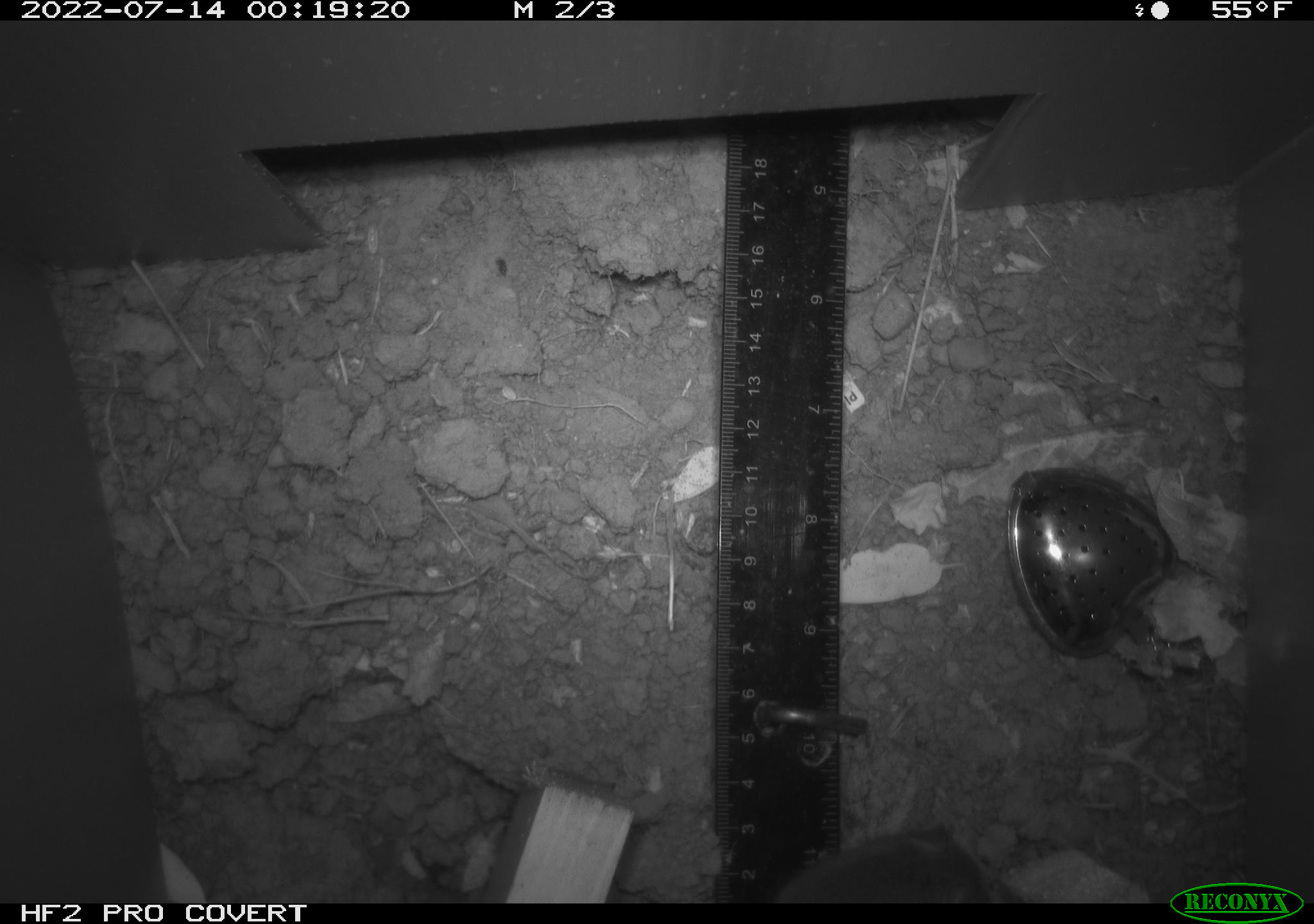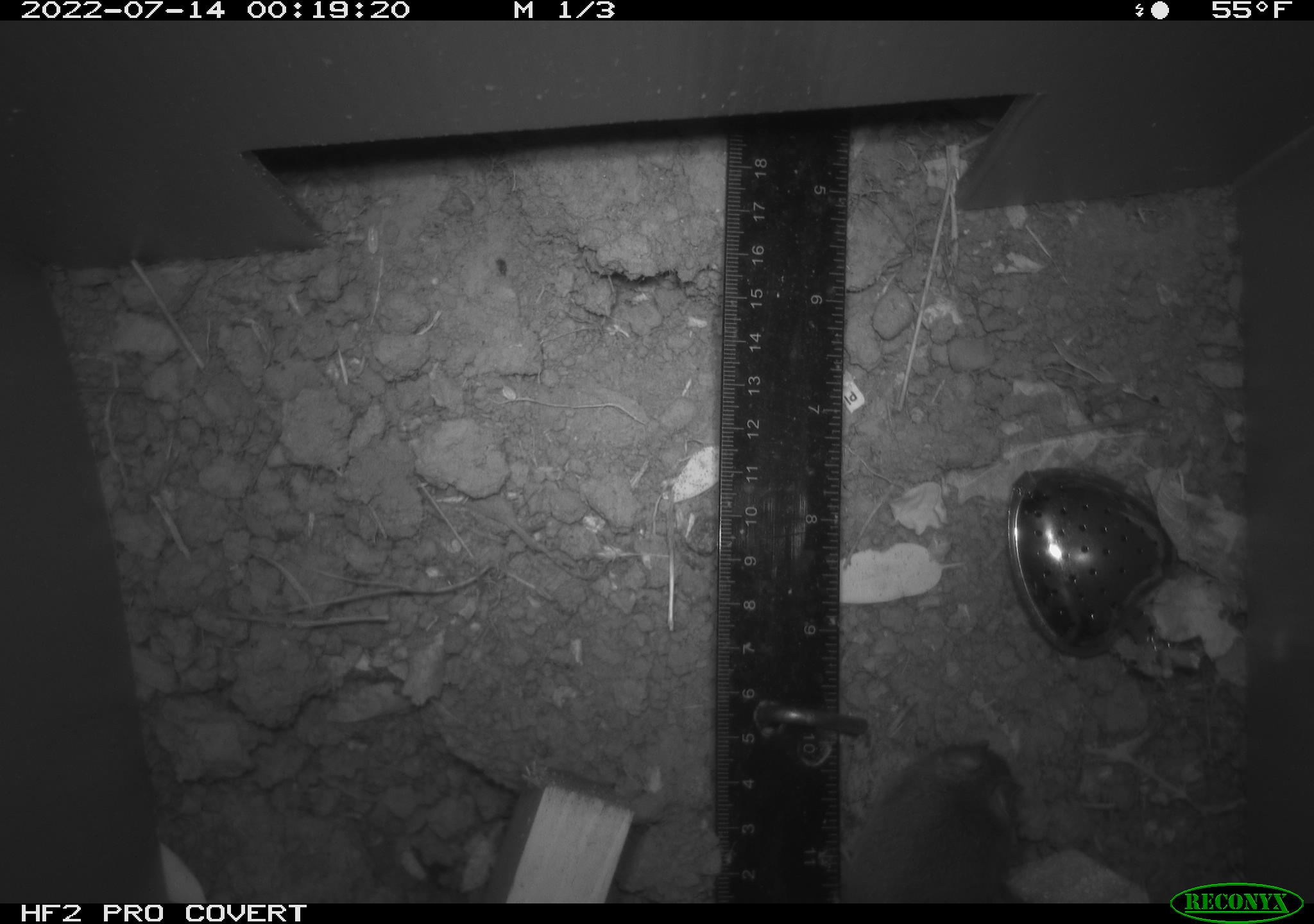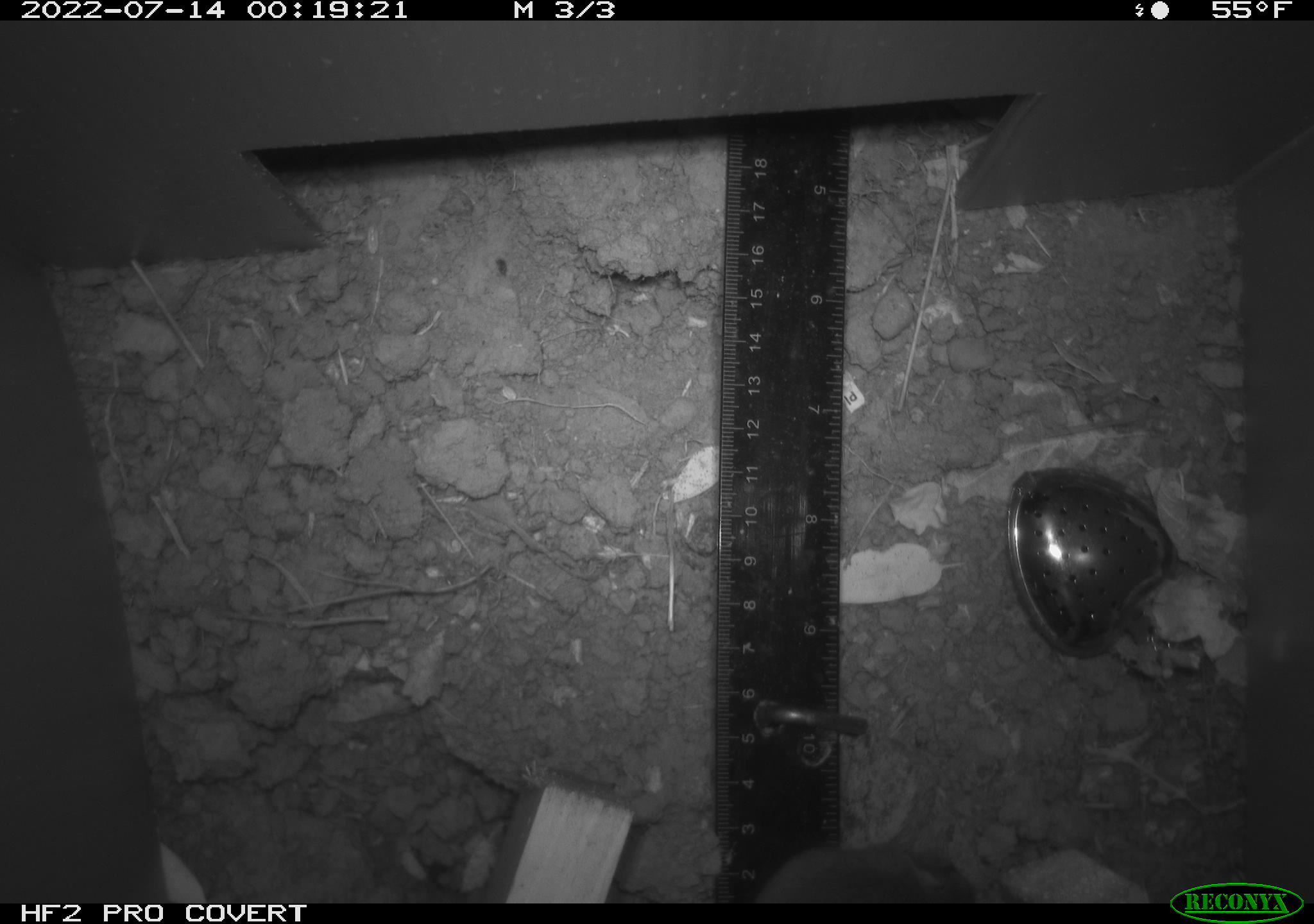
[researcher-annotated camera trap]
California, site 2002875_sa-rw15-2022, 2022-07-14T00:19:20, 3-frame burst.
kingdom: Animalia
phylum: Chordata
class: Mammalia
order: Rodentia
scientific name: Rodentia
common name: rodent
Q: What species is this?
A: Rodent (Rodentia).